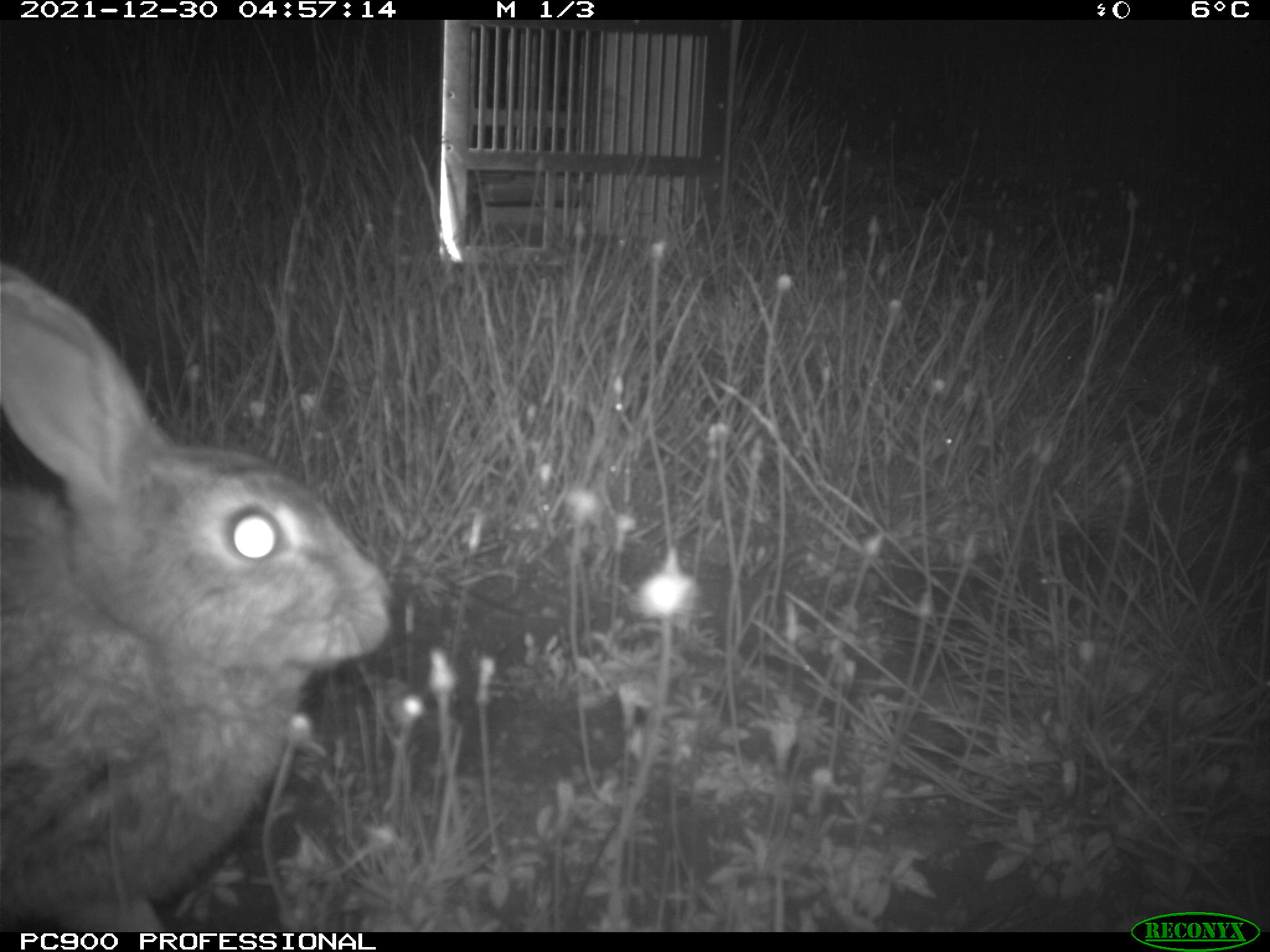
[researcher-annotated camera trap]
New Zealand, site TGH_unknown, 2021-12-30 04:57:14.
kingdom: Animalia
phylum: Chordata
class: Mammalia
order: Lagomorpha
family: Leporidae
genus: Oryctolagus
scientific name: Oryctolagus cuniculus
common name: european rabbit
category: rabbit